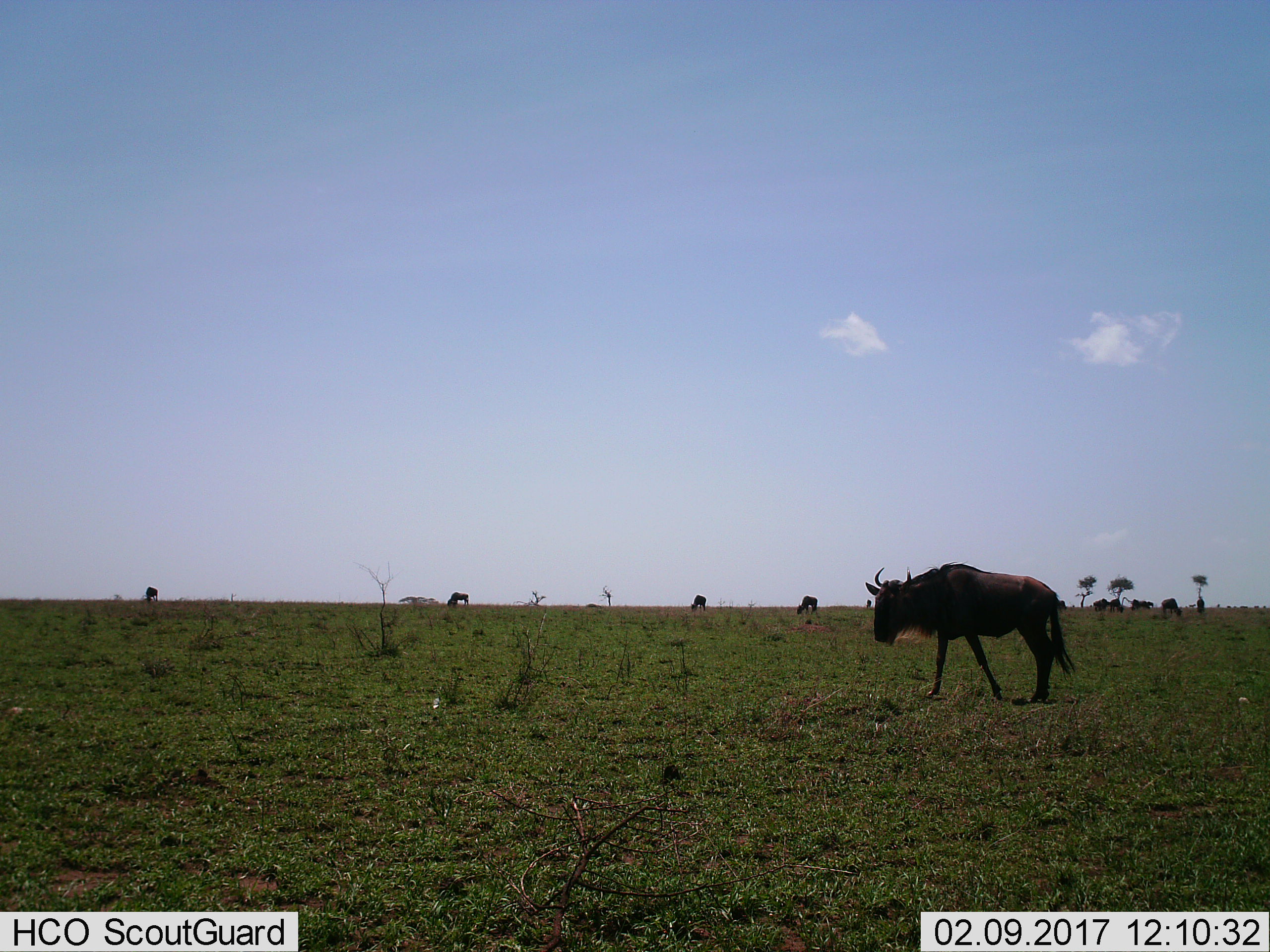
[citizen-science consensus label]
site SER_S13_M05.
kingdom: Animalia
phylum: Chordata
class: Mammalia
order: Artiodactyla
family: Bovidae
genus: Connochaetes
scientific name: Connochaetes taurinus taurinus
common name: blue wildebeest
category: wildebeestblue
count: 1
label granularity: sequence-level